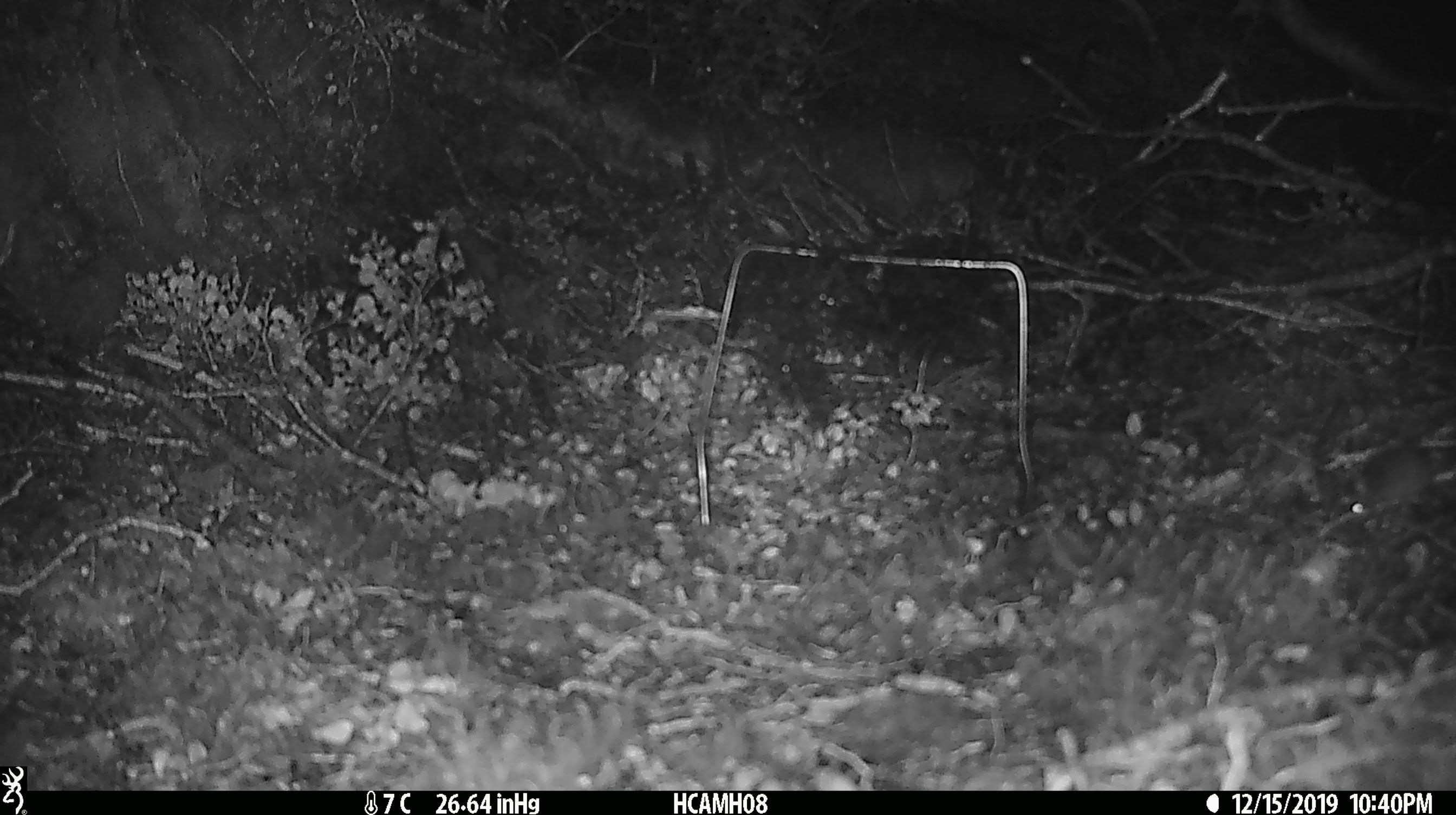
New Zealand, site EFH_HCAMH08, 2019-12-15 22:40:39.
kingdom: Animalia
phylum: Chordata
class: Mammalia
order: Rodentia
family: Muridae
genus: Mus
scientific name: Mus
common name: mouse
Mouse (Mus).